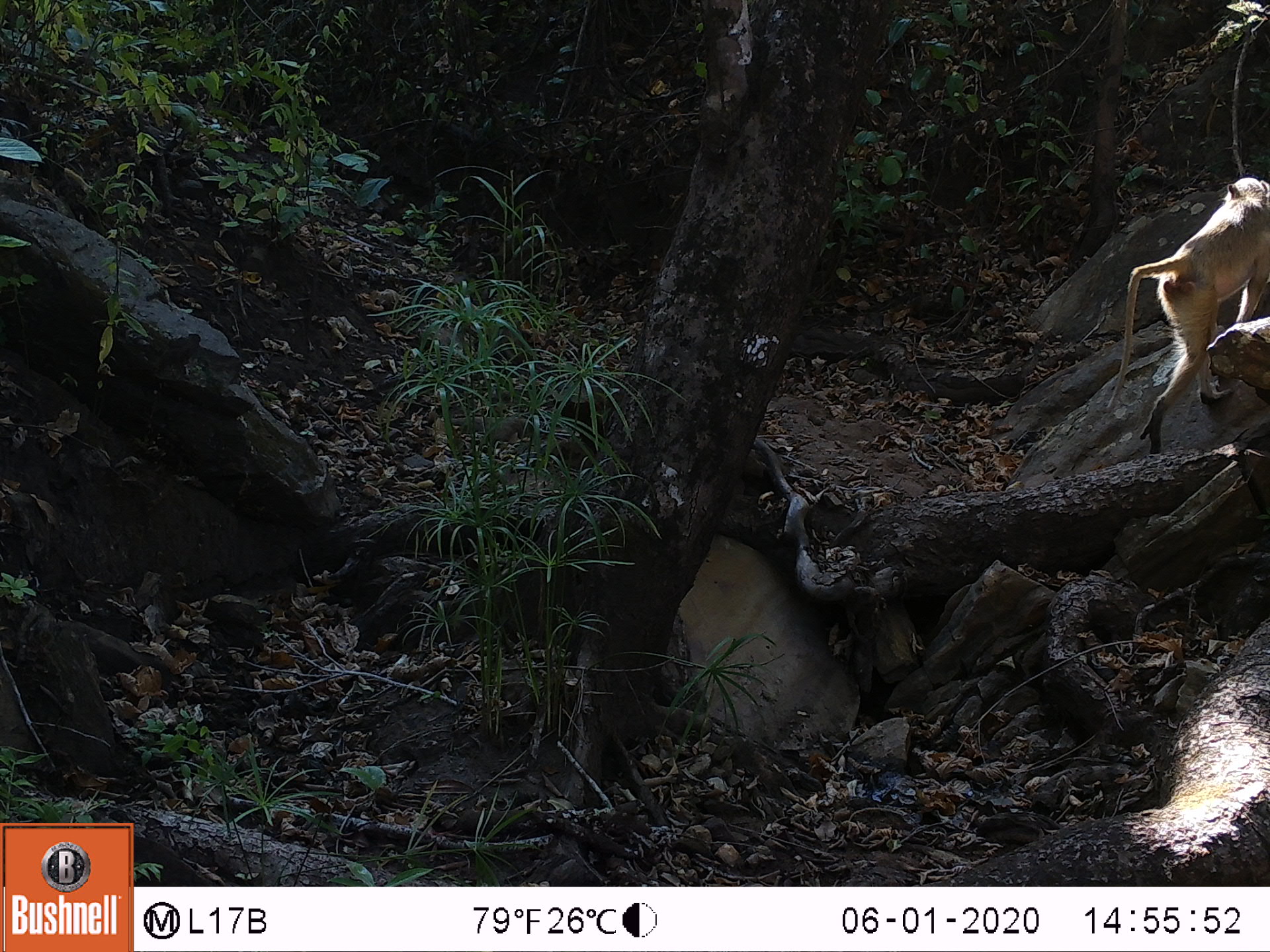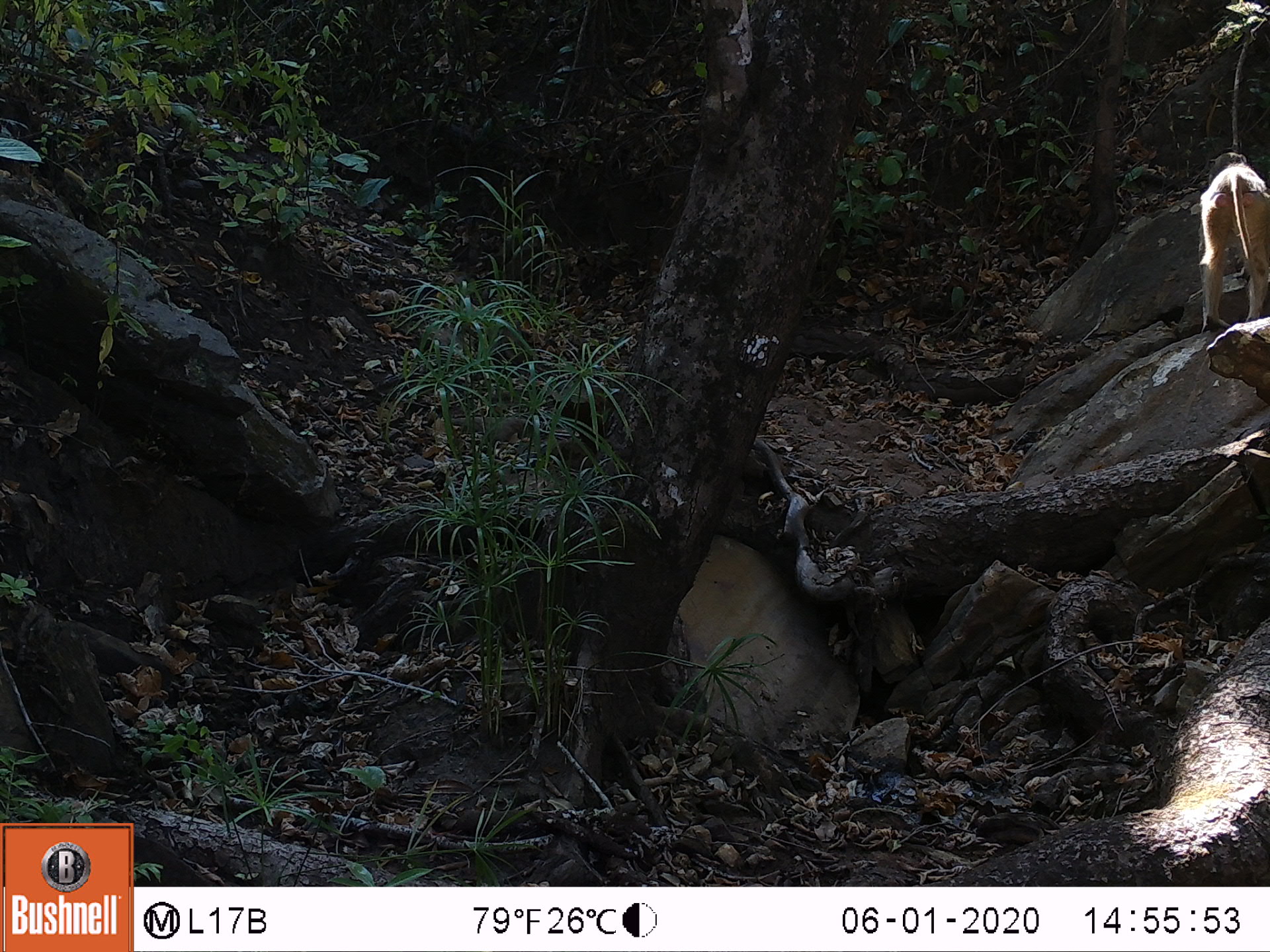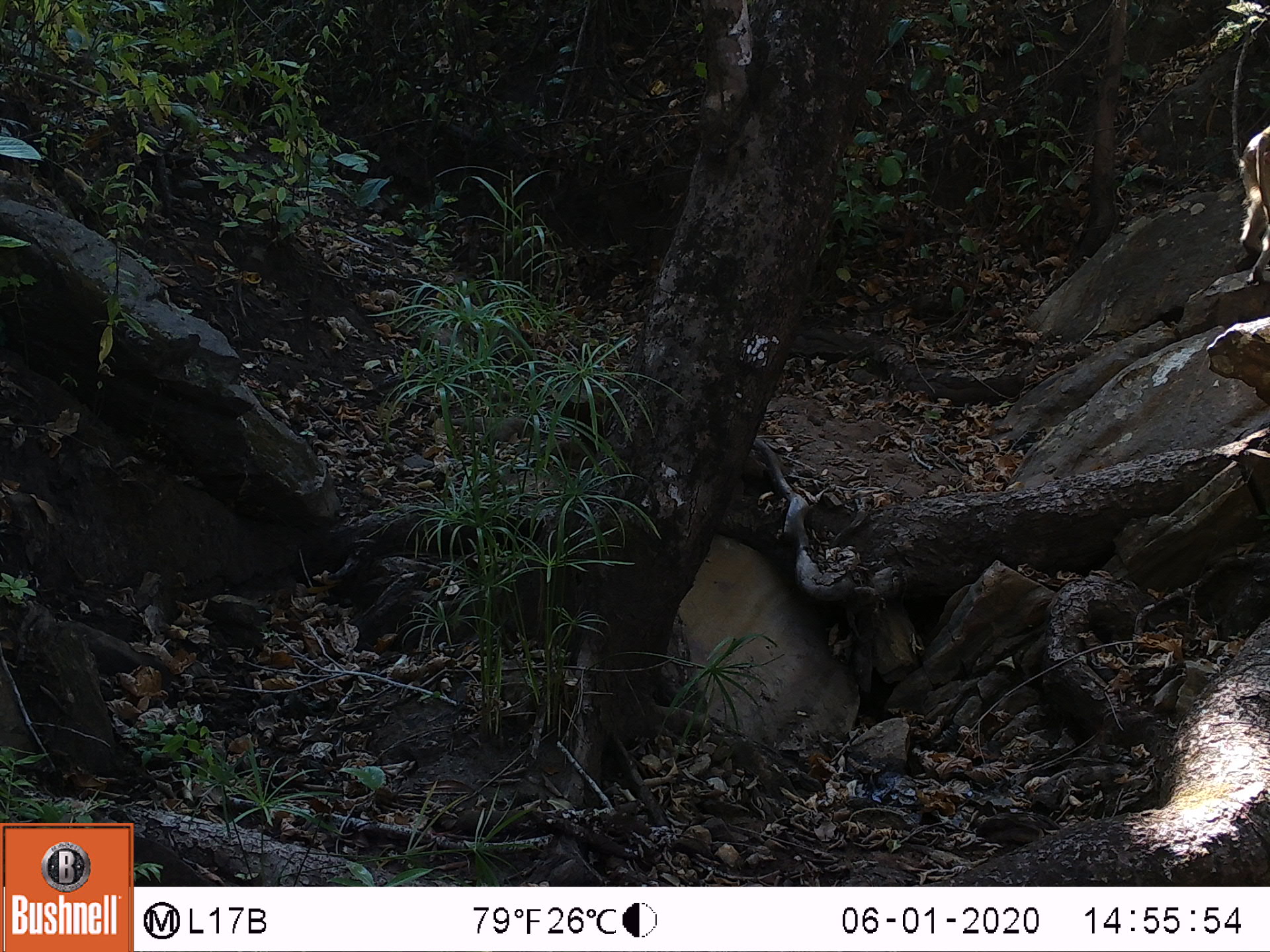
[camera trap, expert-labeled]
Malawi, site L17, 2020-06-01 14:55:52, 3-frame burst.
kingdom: Animalia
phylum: Chordata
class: Mammalia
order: Primates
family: Cercopithecidae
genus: Papio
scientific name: Papio cynocephalus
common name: yellow baboon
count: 1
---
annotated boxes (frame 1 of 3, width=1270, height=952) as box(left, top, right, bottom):
yellow baboon: box(1111, 178, 1262, 456)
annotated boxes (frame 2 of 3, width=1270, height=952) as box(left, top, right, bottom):
yellow baboon: box(1184, 146, 1262, 332)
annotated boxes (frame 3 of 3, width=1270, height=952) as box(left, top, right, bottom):
yellow baboon: box(1235, 124, 1267, 286)